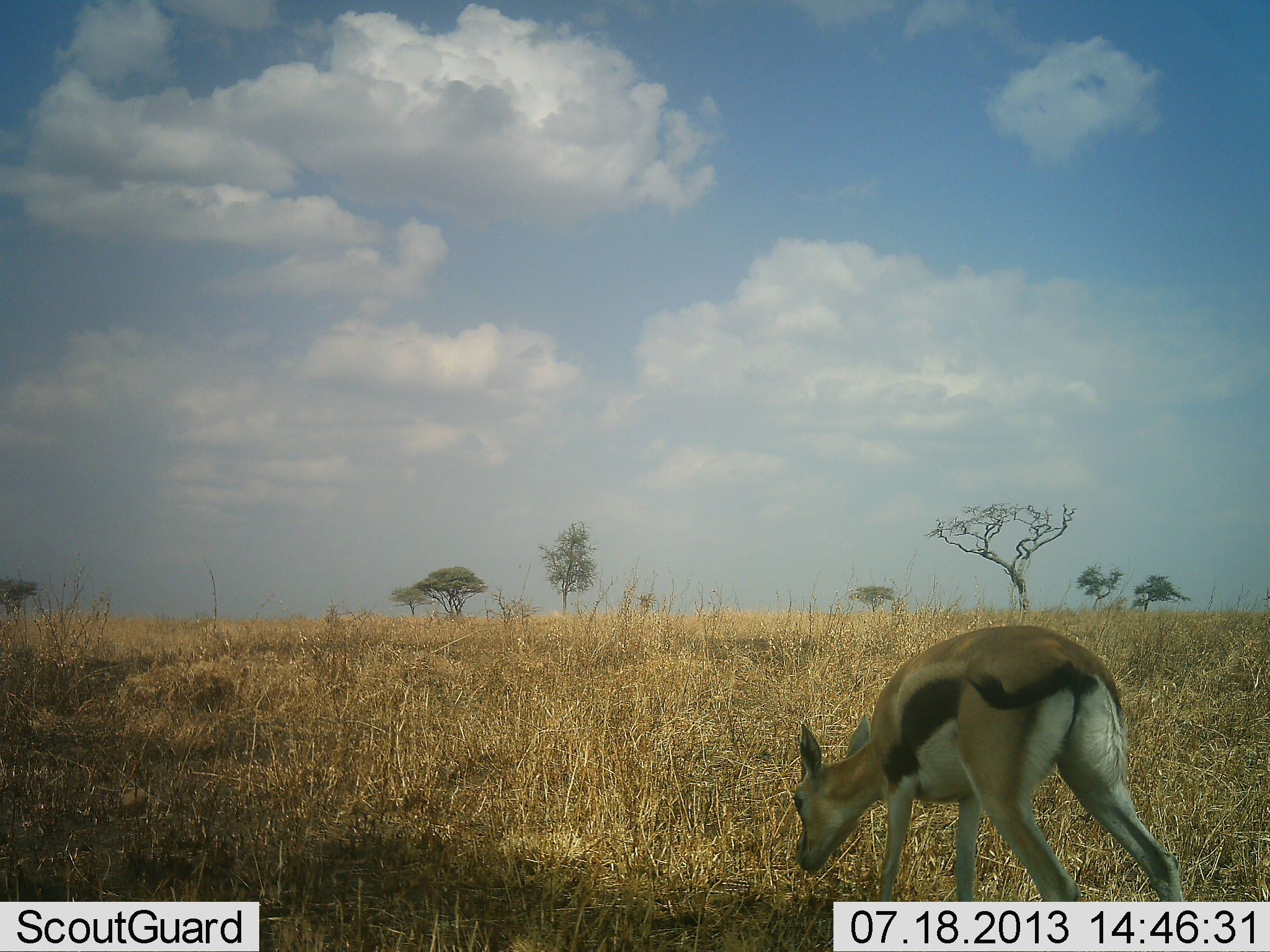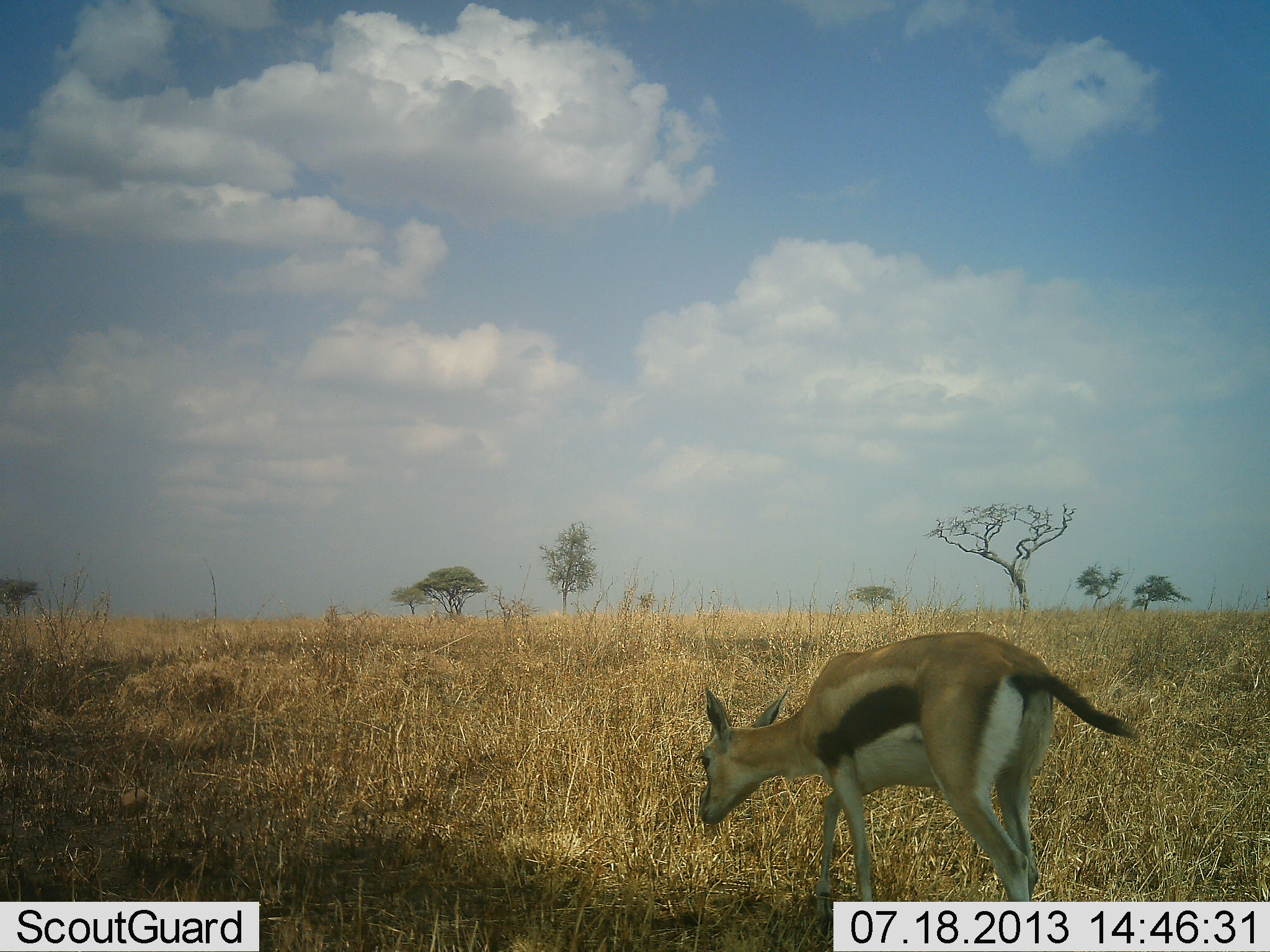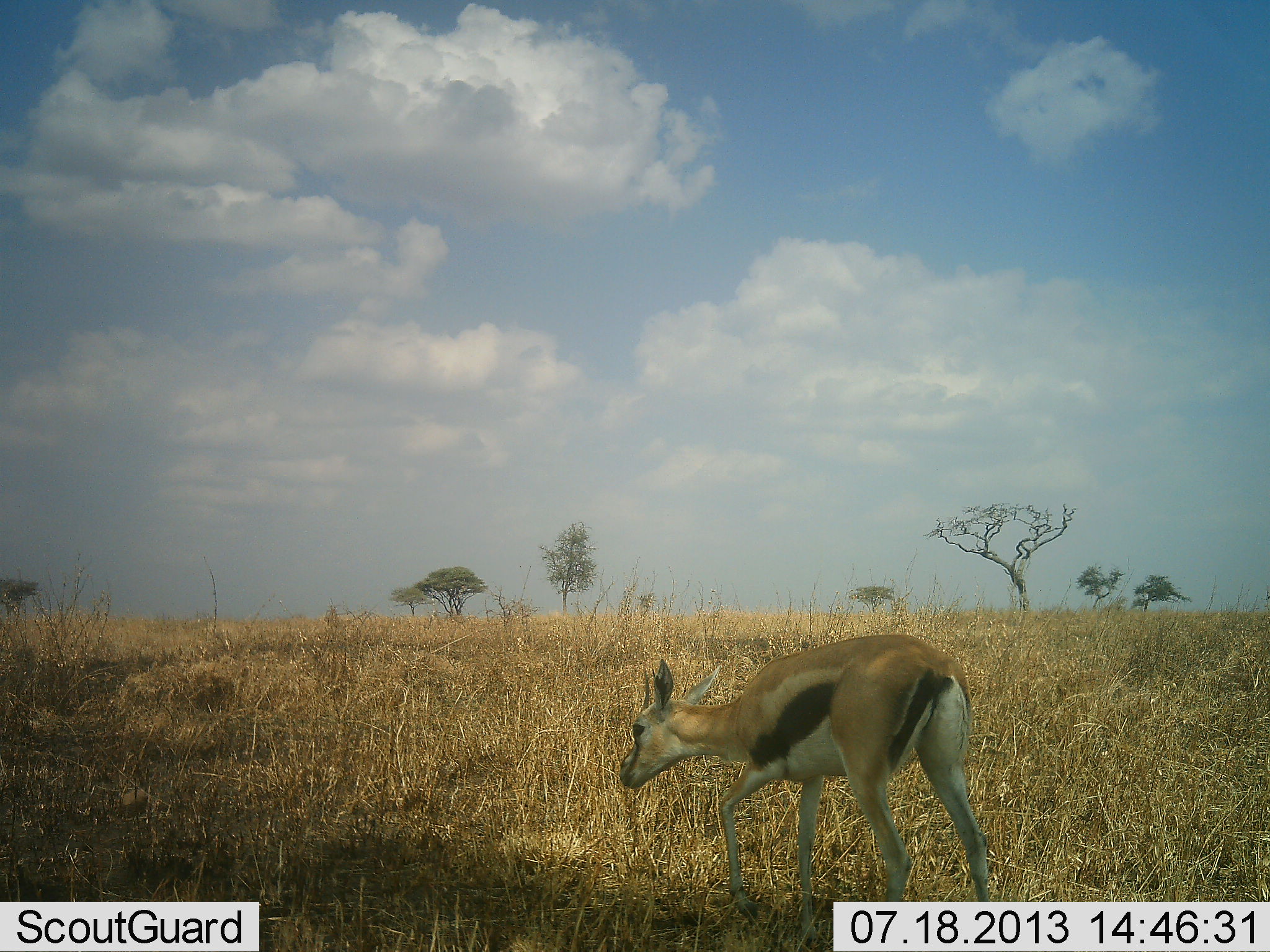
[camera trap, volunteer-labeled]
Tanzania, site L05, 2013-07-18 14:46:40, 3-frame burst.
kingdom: Animalia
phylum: Chordata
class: Mammalia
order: Artiodactyla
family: Bovidae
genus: Eudorcas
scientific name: Eudorcas thomsonii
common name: thomson's gazelle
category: gazellethomsons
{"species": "gazellethomsons (thomson's gazelle) (Eudorcas thomsonii)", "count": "1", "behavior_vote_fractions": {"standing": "0%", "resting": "0%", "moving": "80%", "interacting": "0%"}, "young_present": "0%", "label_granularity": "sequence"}